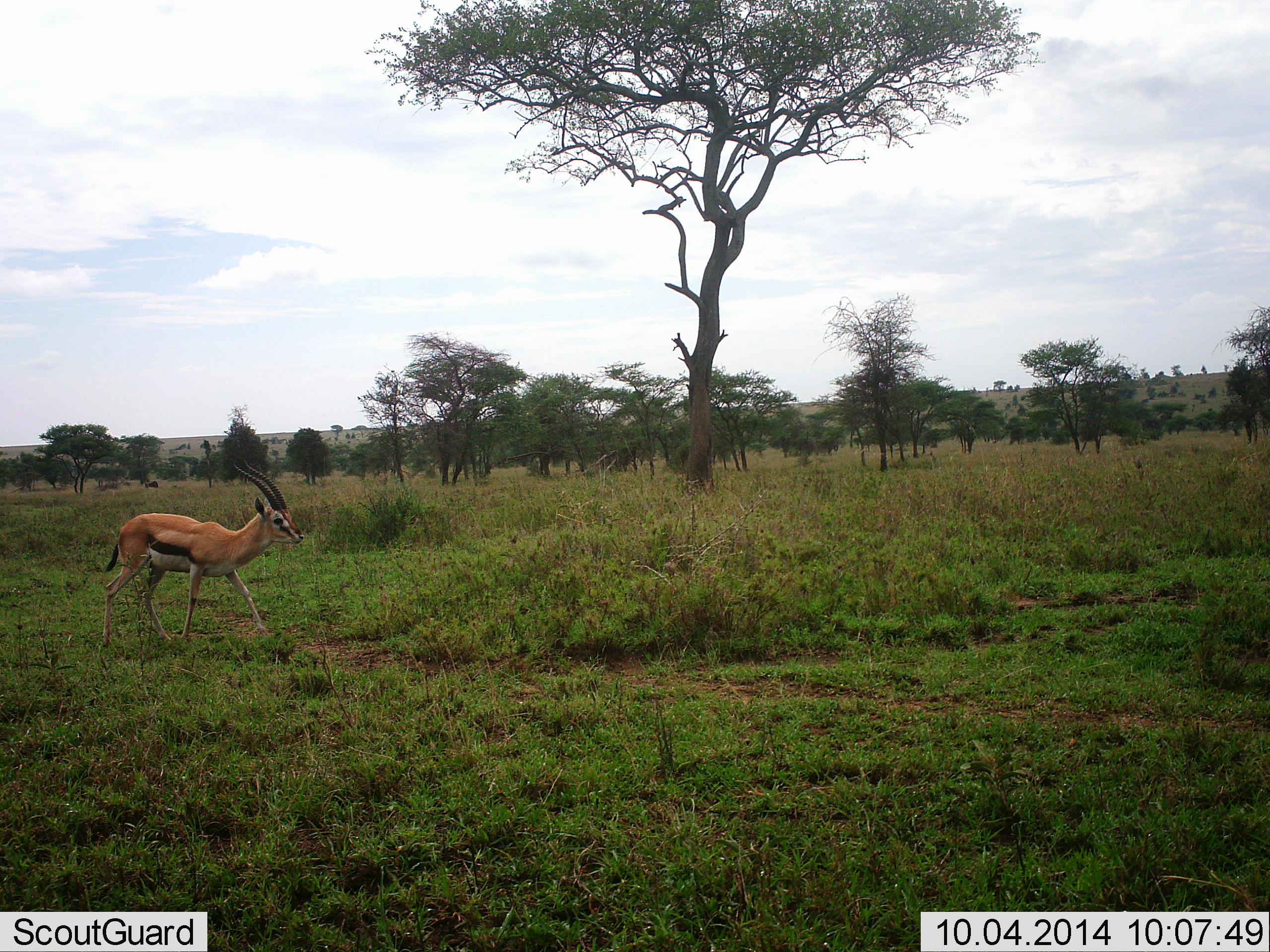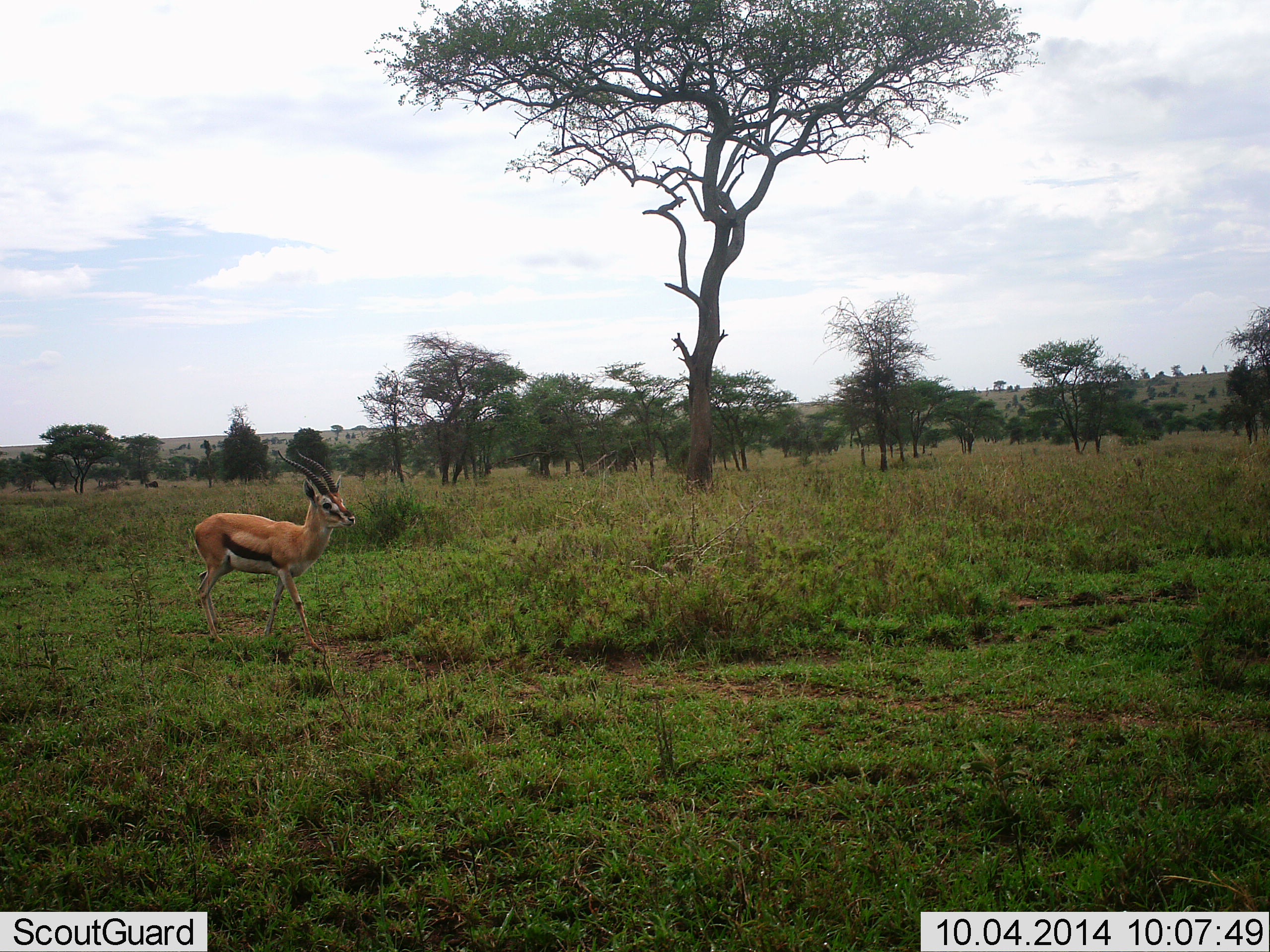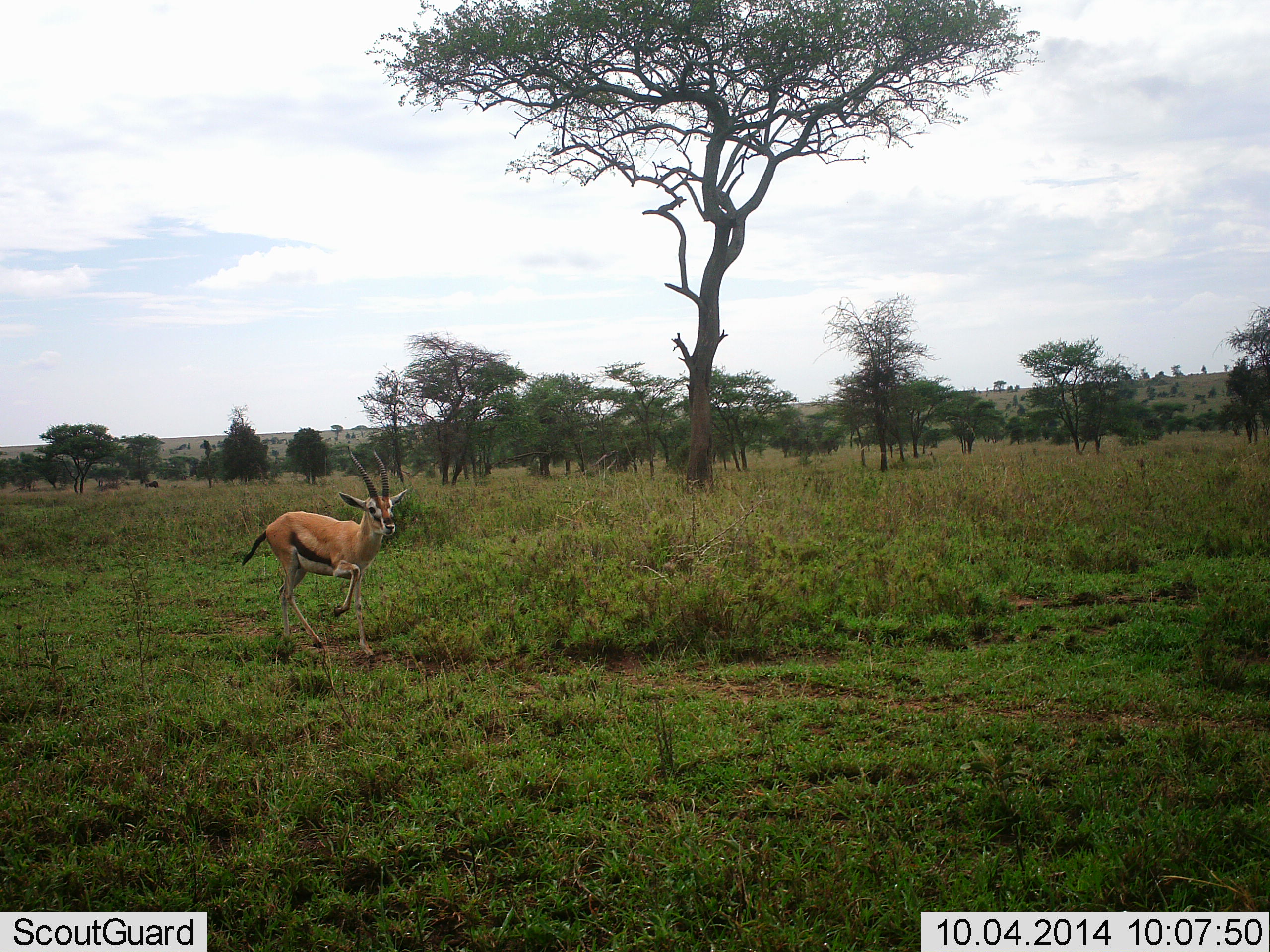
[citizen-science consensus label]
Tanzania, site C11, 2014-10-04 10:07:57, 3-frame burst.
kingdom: Animalia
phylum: Chordata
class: Mammalia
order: Artiodactyla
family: Bovidae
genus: Eudorcas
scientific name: Eudorcas thomsonii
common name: thomson's gazelle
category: gazellethomsons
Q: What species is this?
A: Gazellethomsons (thomson's gazelle) (Eudorcas thomsonii).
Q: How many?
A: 1.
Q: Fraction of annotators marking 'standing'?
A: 0%.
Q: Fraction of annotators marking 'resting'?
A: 0%.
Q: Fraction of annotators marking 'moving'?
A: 100%.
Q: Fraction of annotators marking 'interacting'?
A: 0%.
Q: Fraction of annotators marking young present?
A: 0%.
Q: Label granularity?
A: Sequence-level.